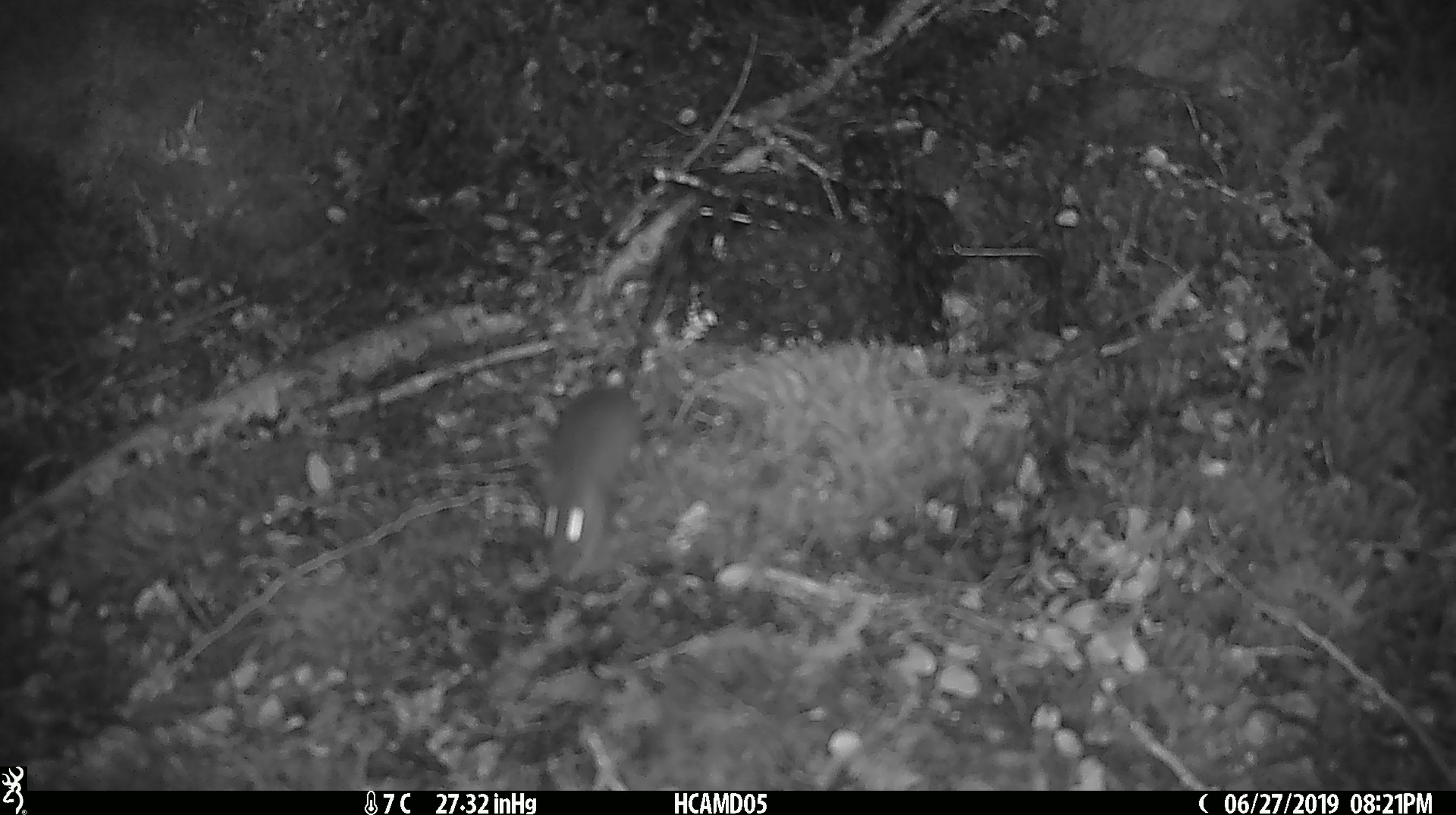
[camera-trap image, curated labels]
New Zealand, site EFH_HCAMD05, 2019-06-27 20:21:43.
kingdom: Animalia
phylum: Chordata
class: Mammalia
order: Rodentia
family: Muridae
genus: Mus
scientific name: Mus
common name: mouse